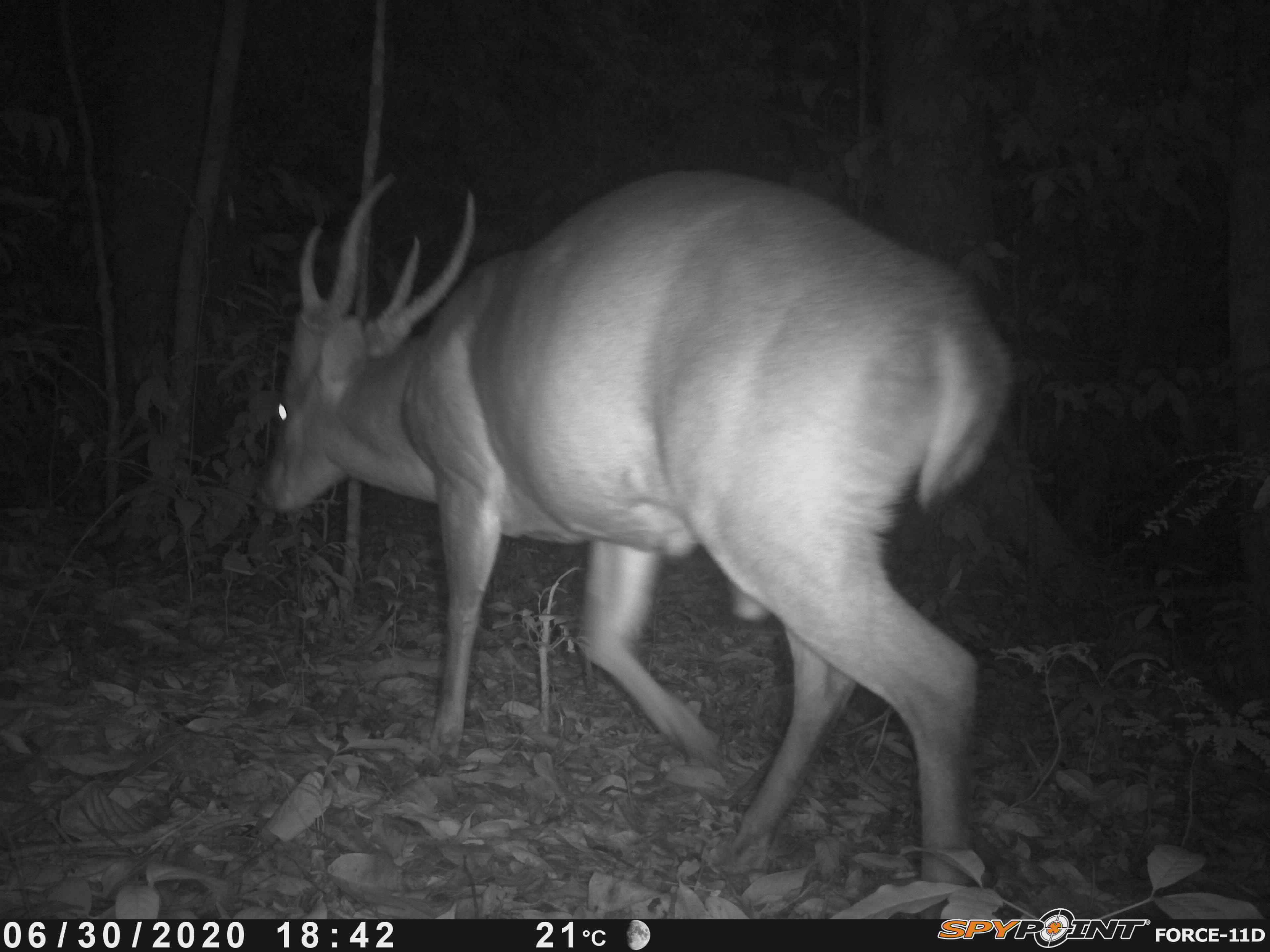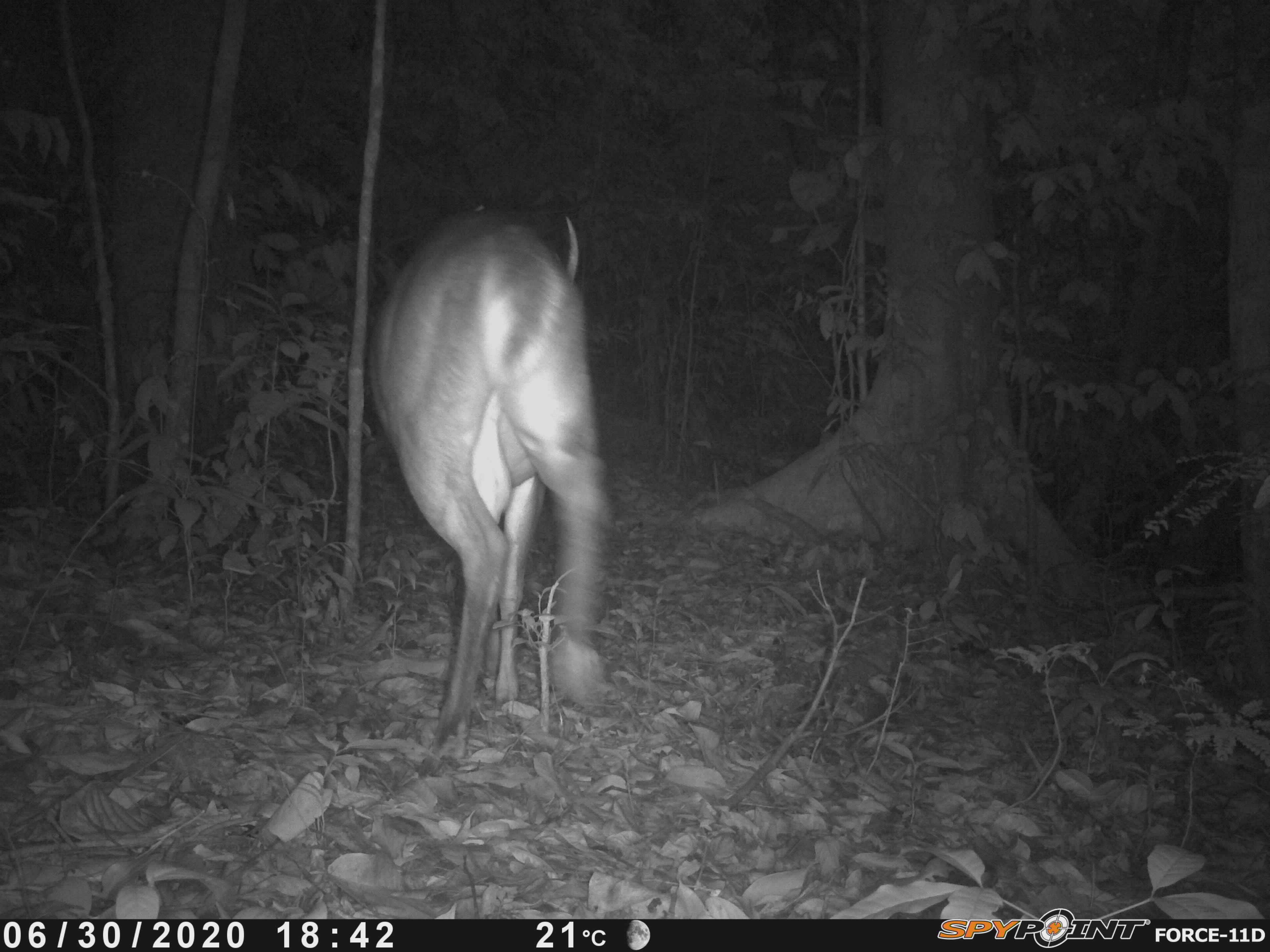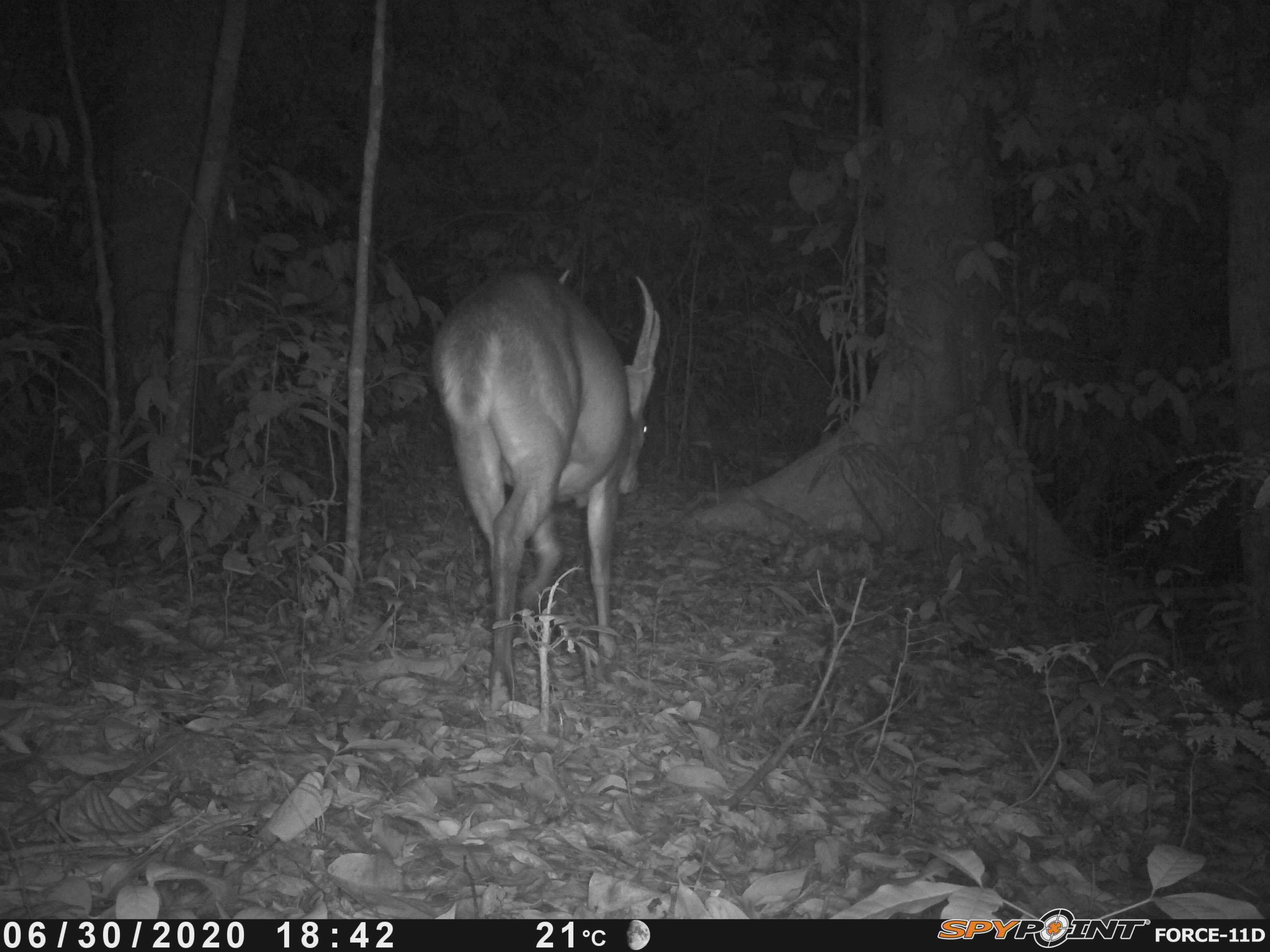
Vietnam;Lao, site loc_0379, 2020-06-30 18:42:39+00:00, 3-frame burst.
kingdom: Animalia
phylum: Chordata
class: Mammalia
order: Artiodactyla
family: Cervidae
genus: Muntiacus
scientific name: Muntiacus vuquangensis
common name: large-antlered muntjac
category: large antlered muntjac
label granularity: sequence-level